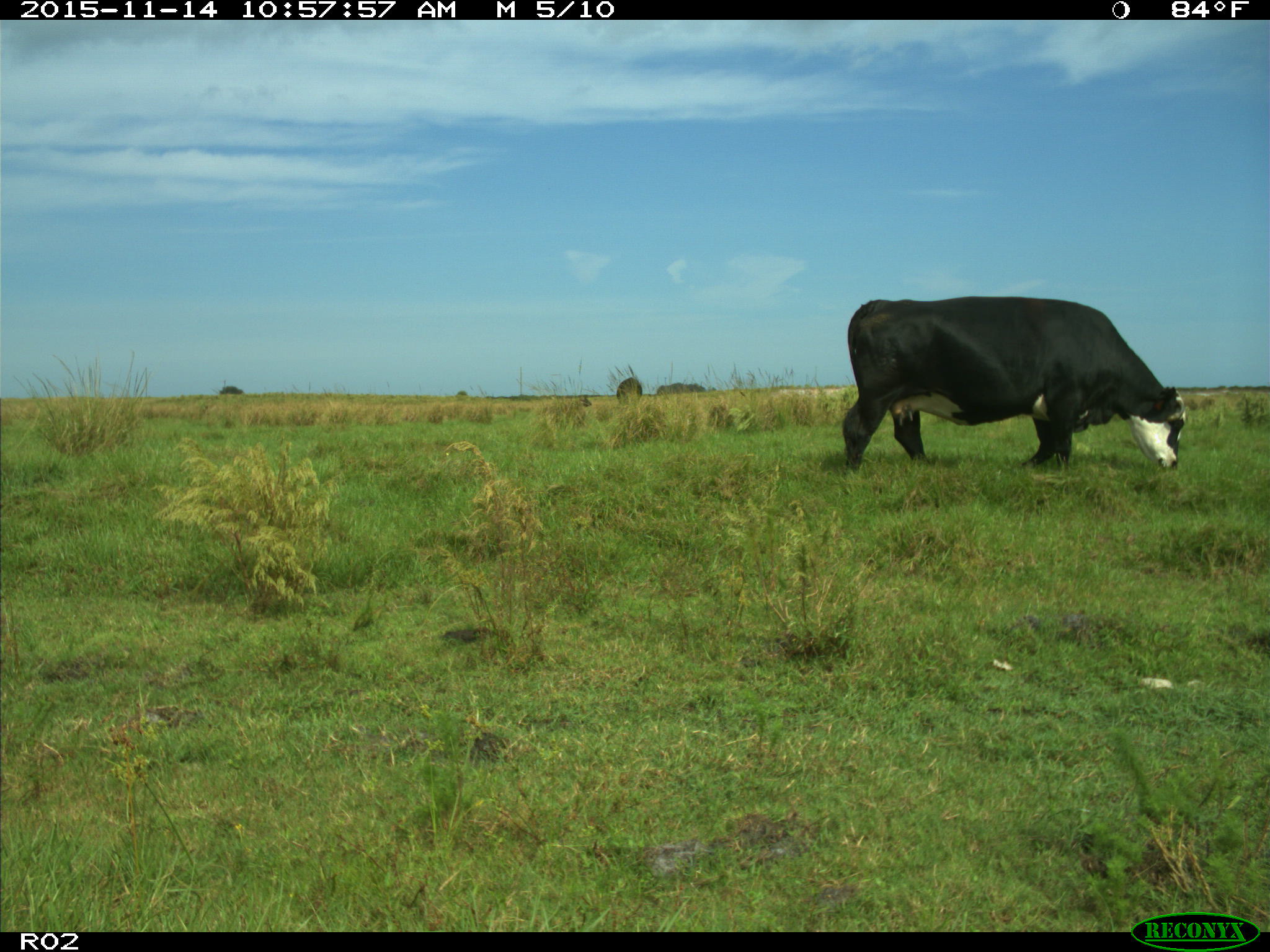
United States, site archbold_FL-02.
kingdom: Animalia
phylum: Chordata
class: Mammalia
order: Artiodactyla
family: Bovidae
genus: Bos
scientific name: Bos taurus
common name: domestic cow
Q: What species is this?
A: Bos taurus (domestic cow).